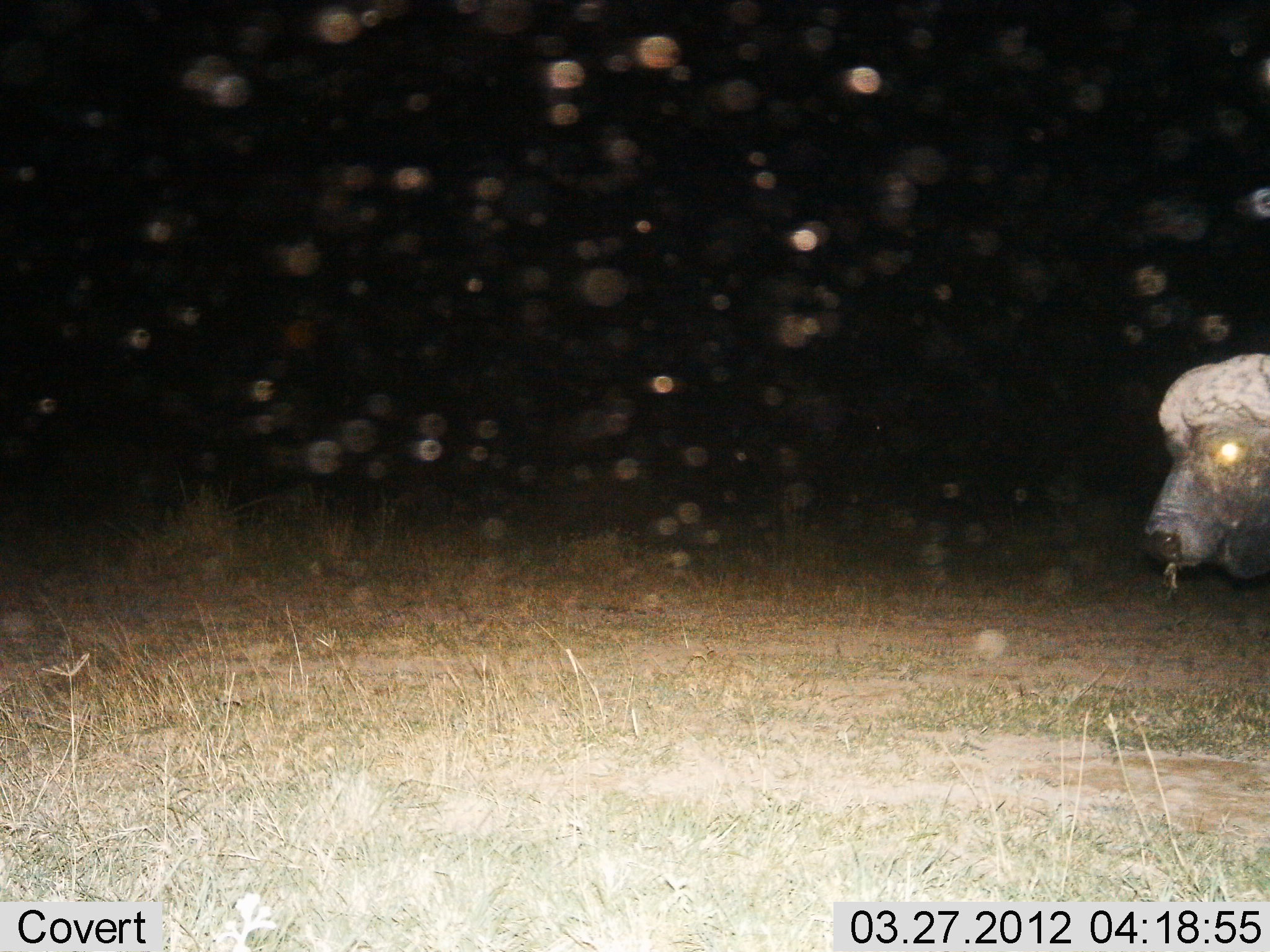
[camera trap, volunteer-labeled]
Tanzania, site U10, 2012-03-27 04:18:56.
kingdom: Animalia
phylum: Chordata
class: Mammalia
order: Artiodactyla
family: Bovidae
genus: Syncerus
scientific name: Syncerus caffer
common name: cape buffalo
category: buffalo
Buffalo (cape buffalo) (Syncerus caffer), count 1. Behavior (volunteer vote fractions): standing 71%, resting 0%, moving 24%, interacting 0%. Young present (vote fraction): 0%. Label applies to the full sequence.